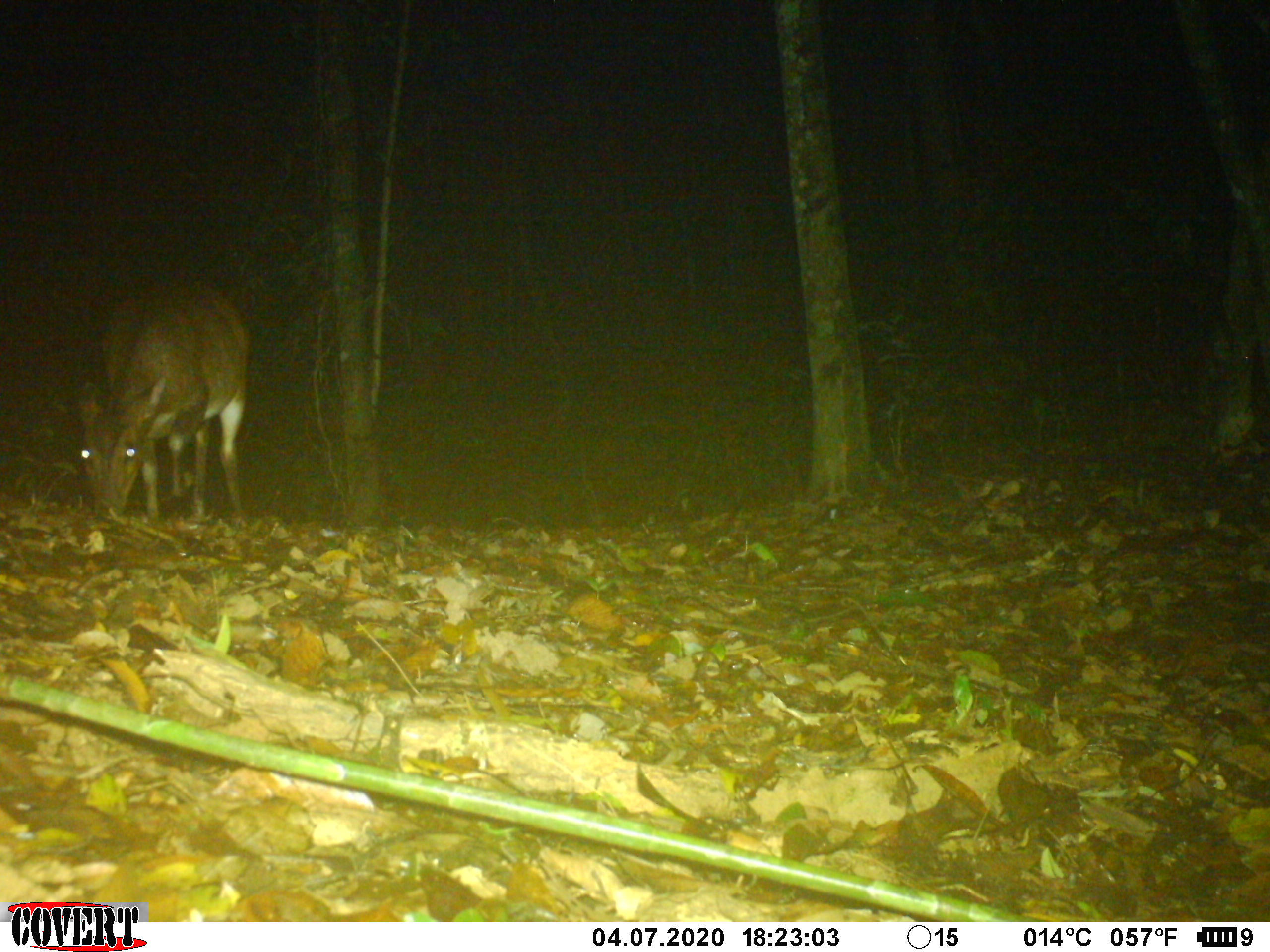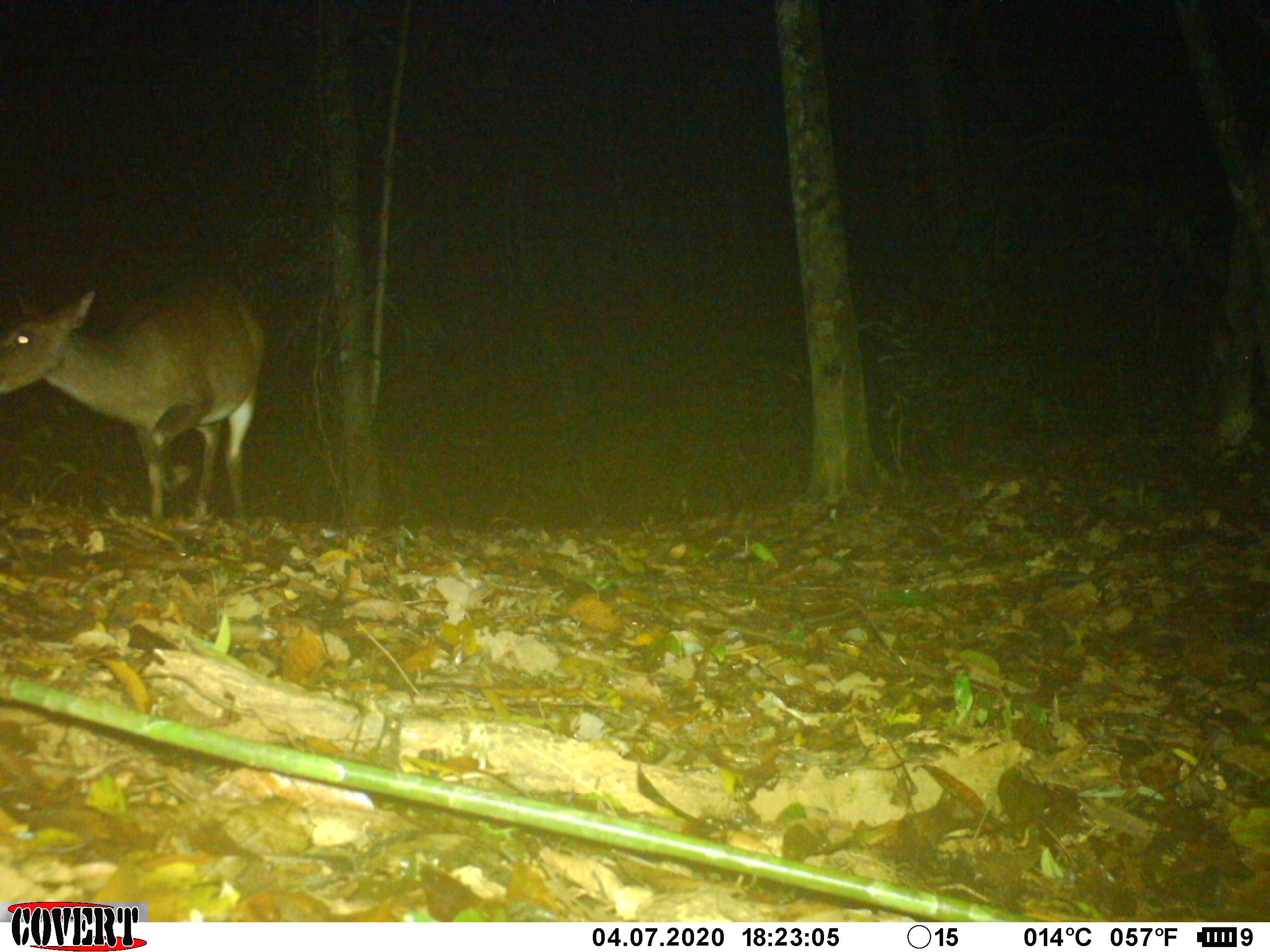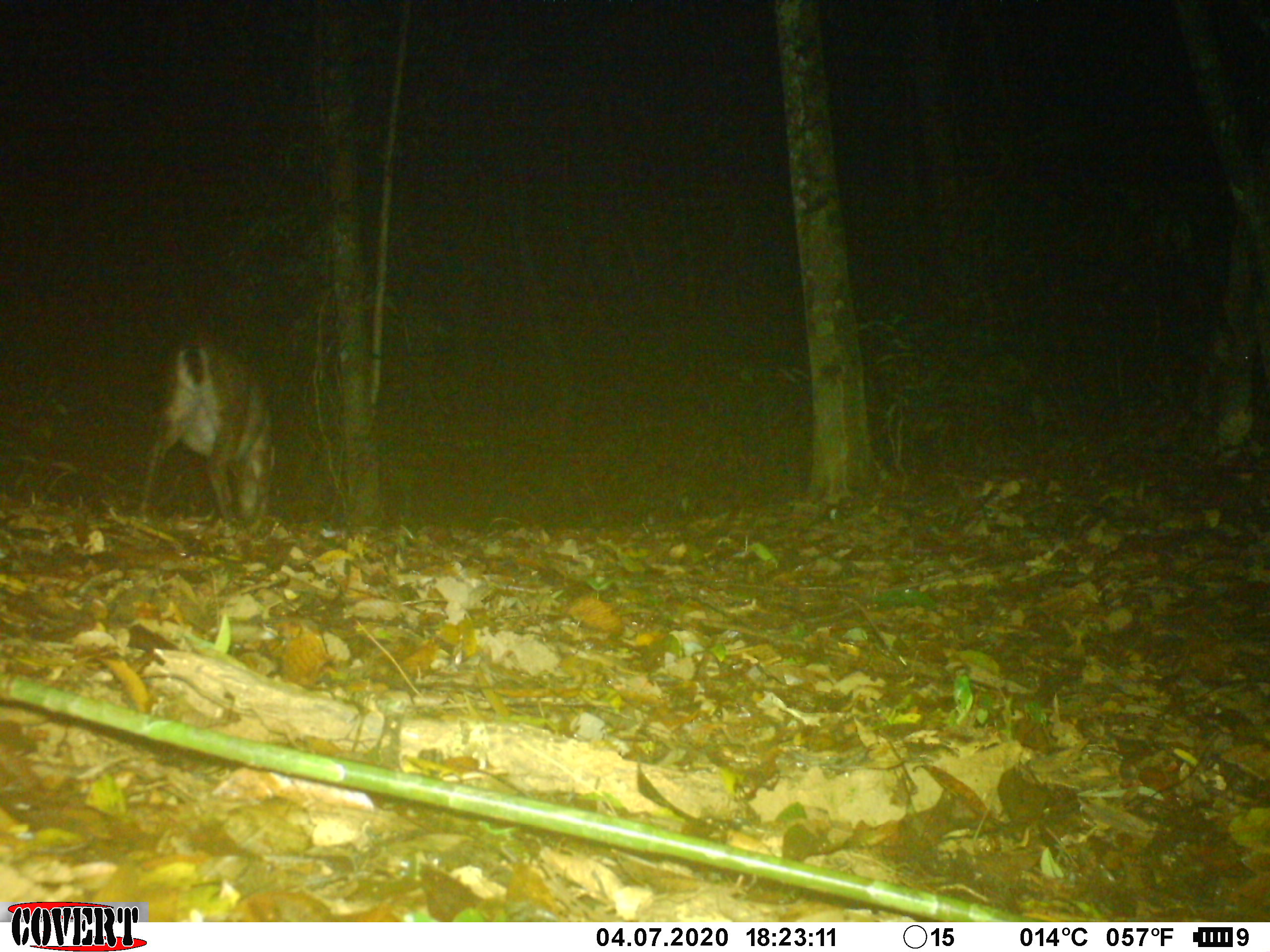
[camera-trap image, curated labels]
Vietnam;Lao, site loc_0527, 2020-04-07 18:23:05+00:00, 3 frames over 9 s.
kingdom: Animalia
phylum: Chordata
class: Mammalia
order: Artiodactyla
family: Cervidae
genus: Muntiacus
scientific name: Muntiacus vuquangensis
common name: large-antlered muntjac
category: large antlered muntjac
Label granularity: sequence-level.